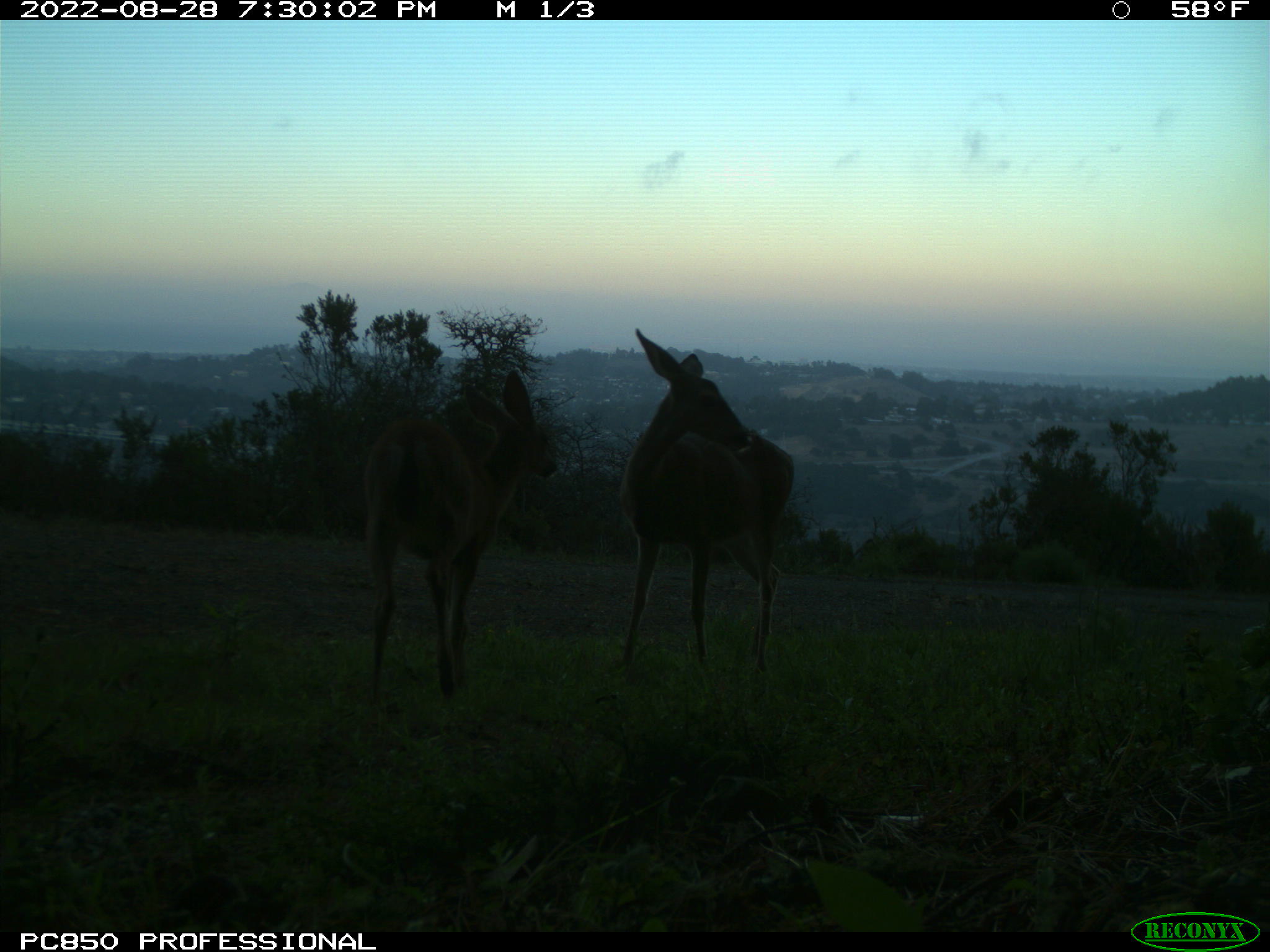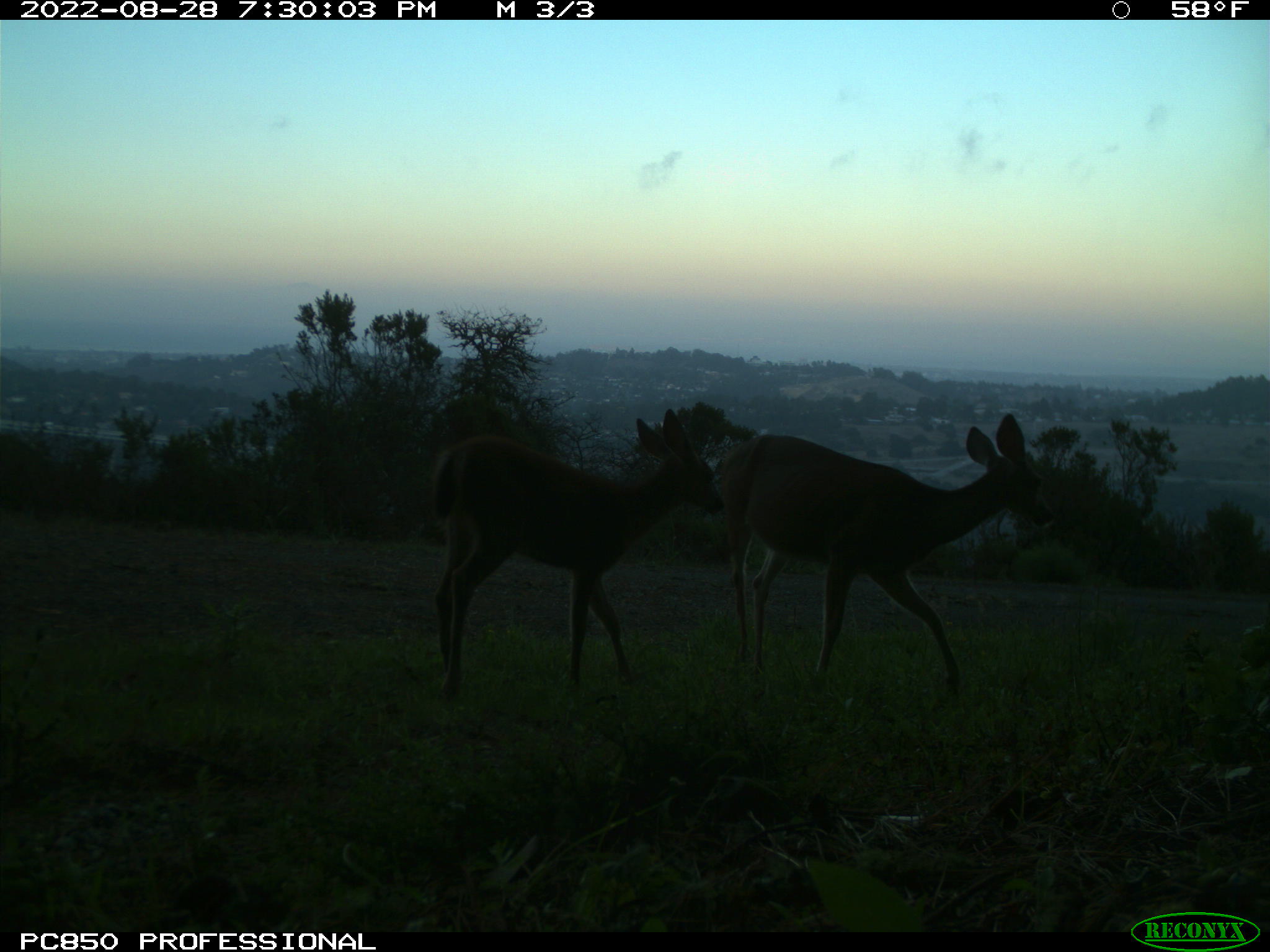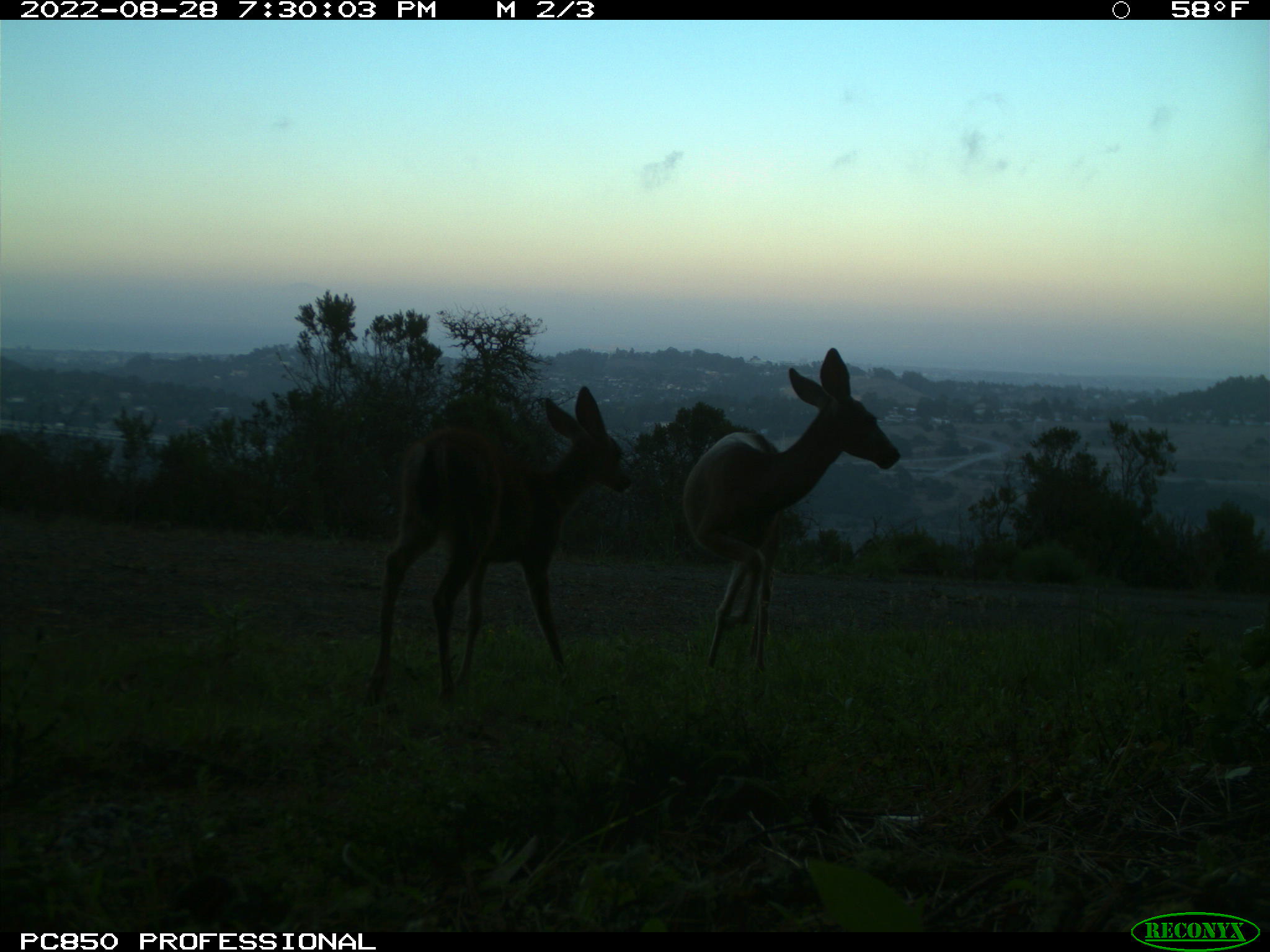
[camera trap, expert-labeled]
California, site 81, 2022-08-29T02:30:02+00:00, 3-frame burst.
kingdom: Animalia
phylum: Chordata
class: Mammalia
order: Artiodactyla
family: Cervidae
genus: Odocoileus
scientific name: Odocoileus hemionus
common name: mule deer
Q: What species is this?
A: Mule deer (Odocoileus hemionus).